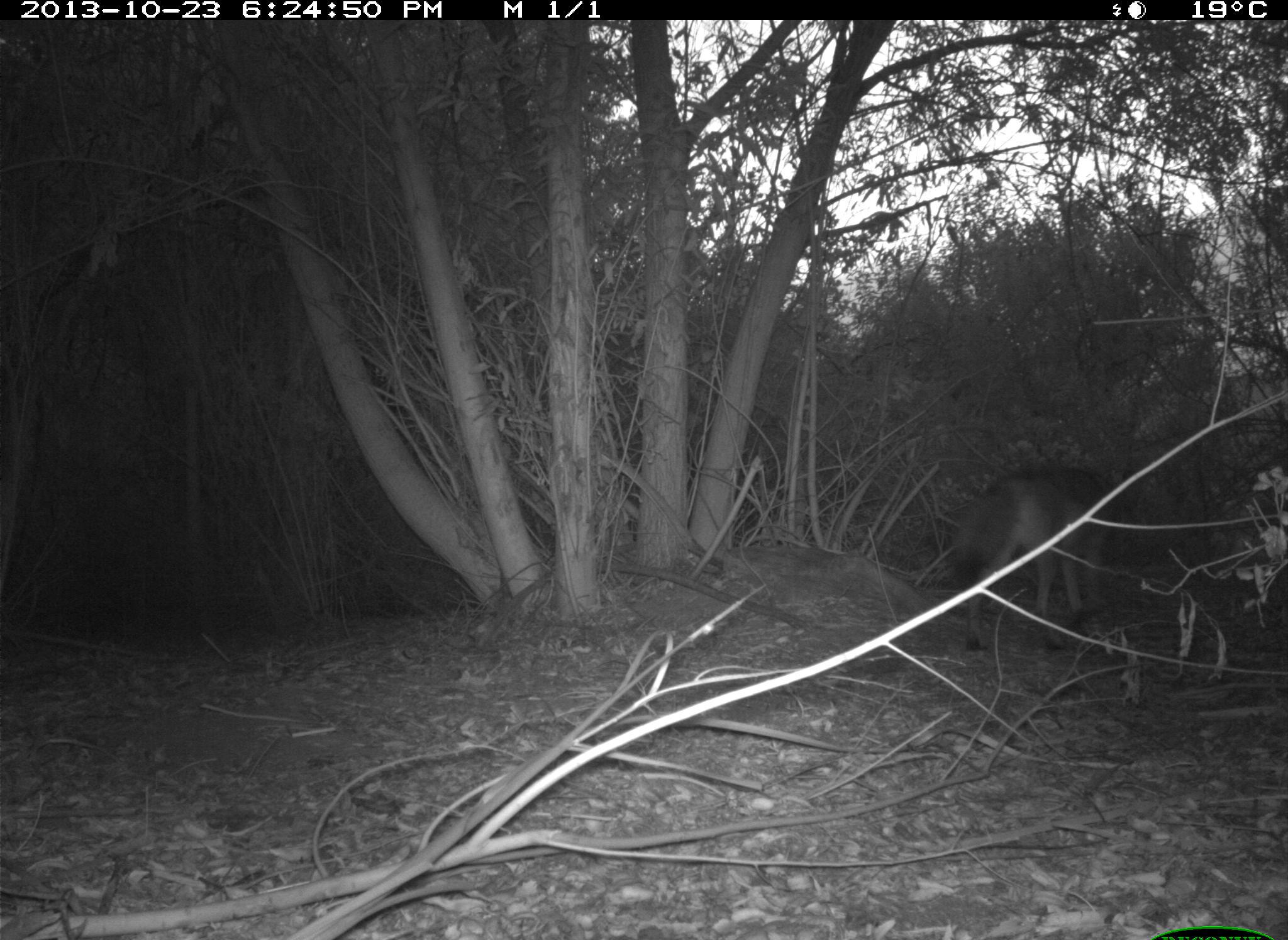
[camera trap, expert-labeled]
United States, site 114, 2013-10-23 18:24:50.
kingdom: Animalia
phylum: Chordata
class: Mammalia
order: Carnivora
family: Canidae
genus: Canis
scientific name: Canis latrans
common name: coyote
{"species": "coyote (Canis latrans)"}